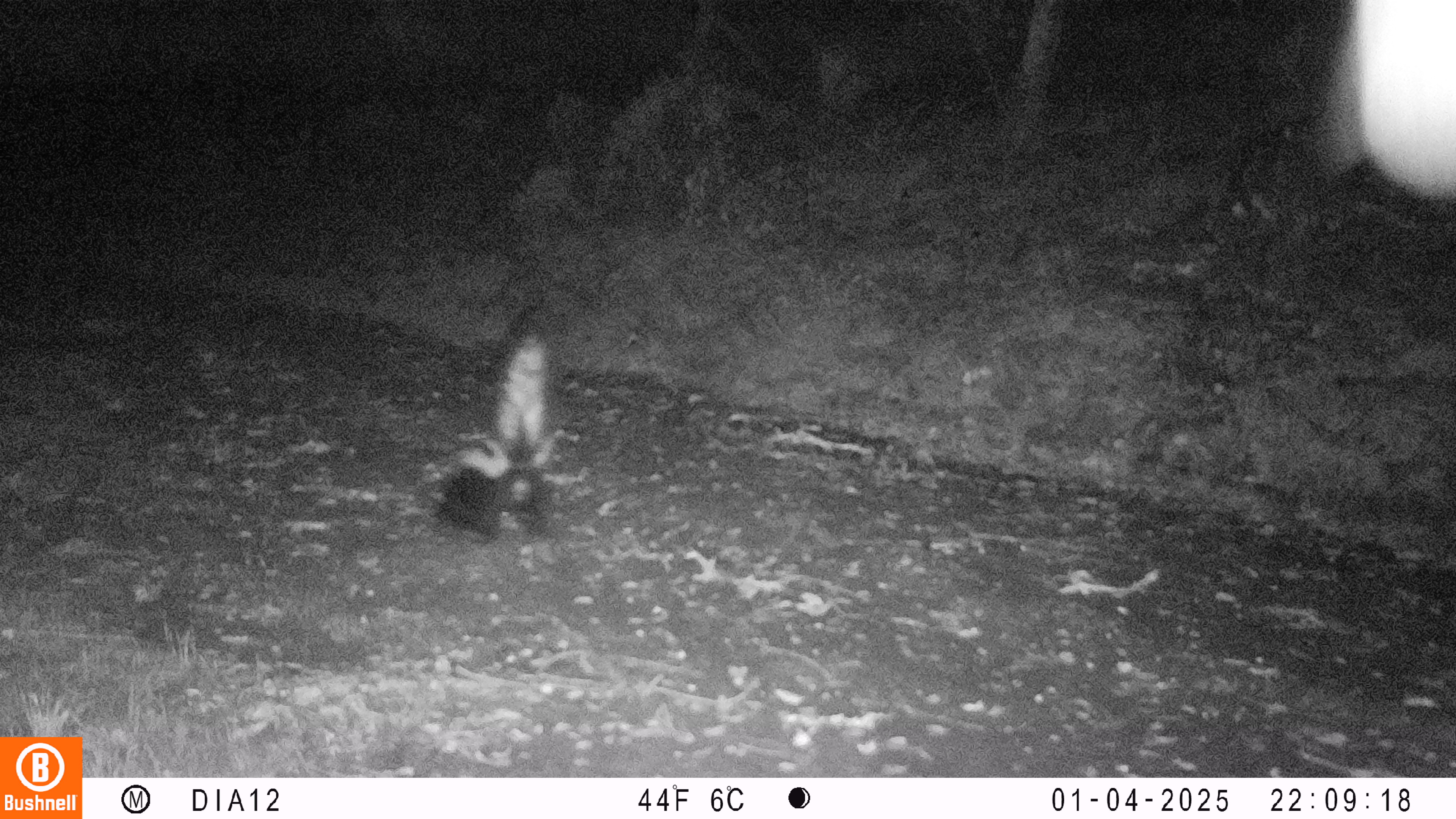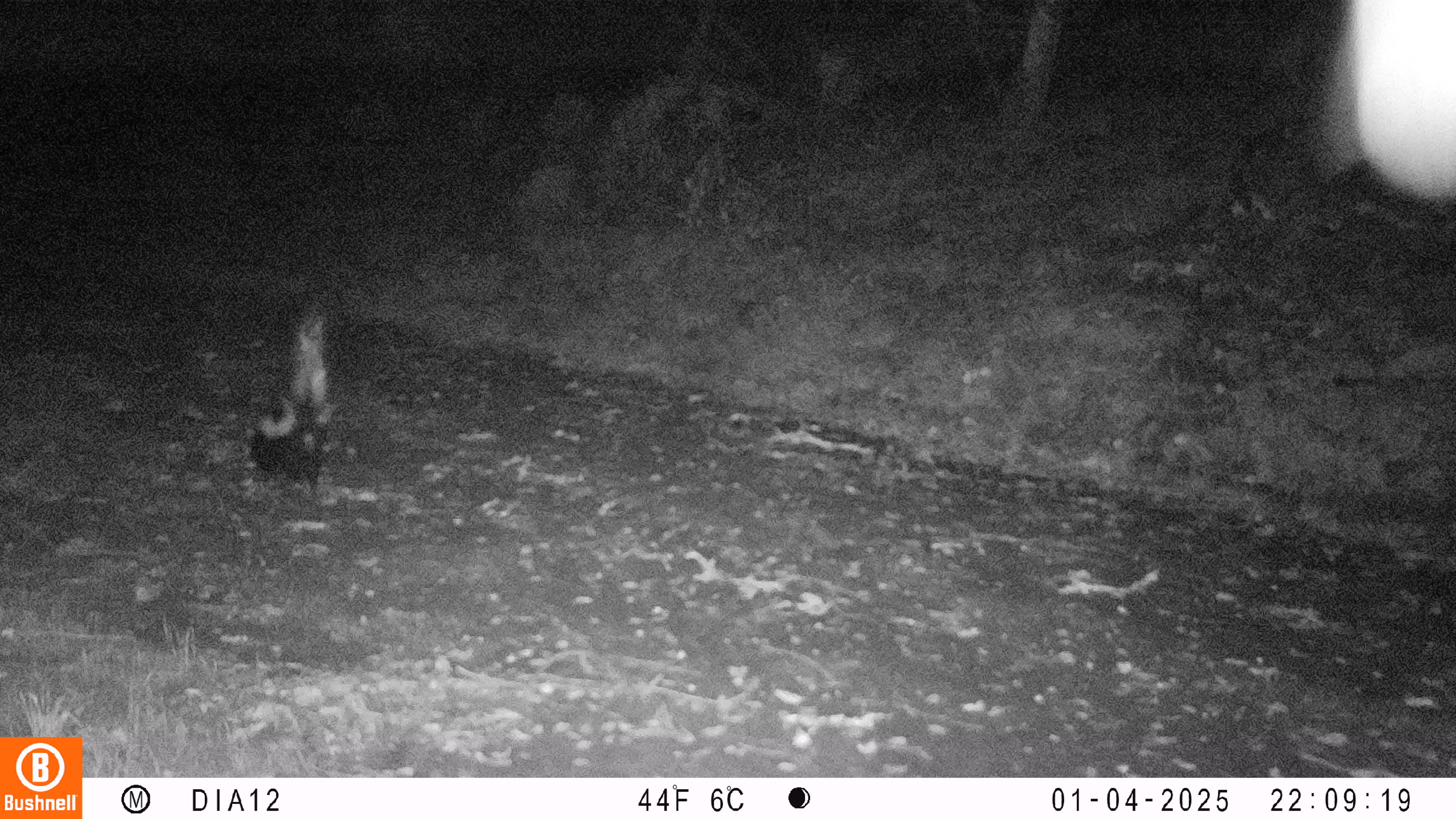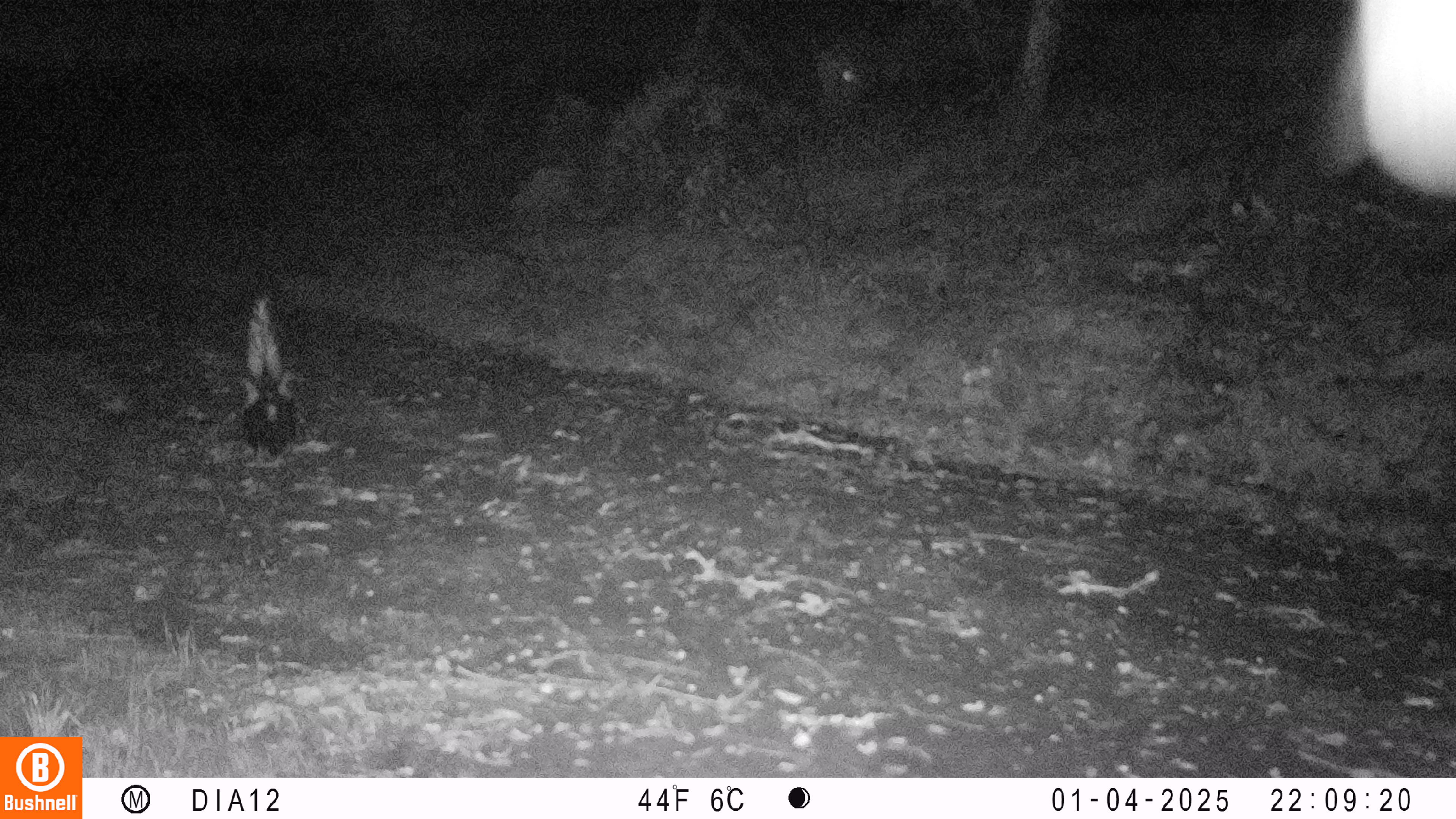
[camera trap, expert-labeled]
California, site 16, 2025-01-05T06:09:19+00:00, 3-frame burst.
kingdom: Animalia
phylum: Chordata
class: Mammalia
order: Carnivora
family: Mephitidae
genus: Mephitis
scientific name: Mephitis mephitis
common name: striped skunk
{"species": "striped skunk (Mephitis mephitis)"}